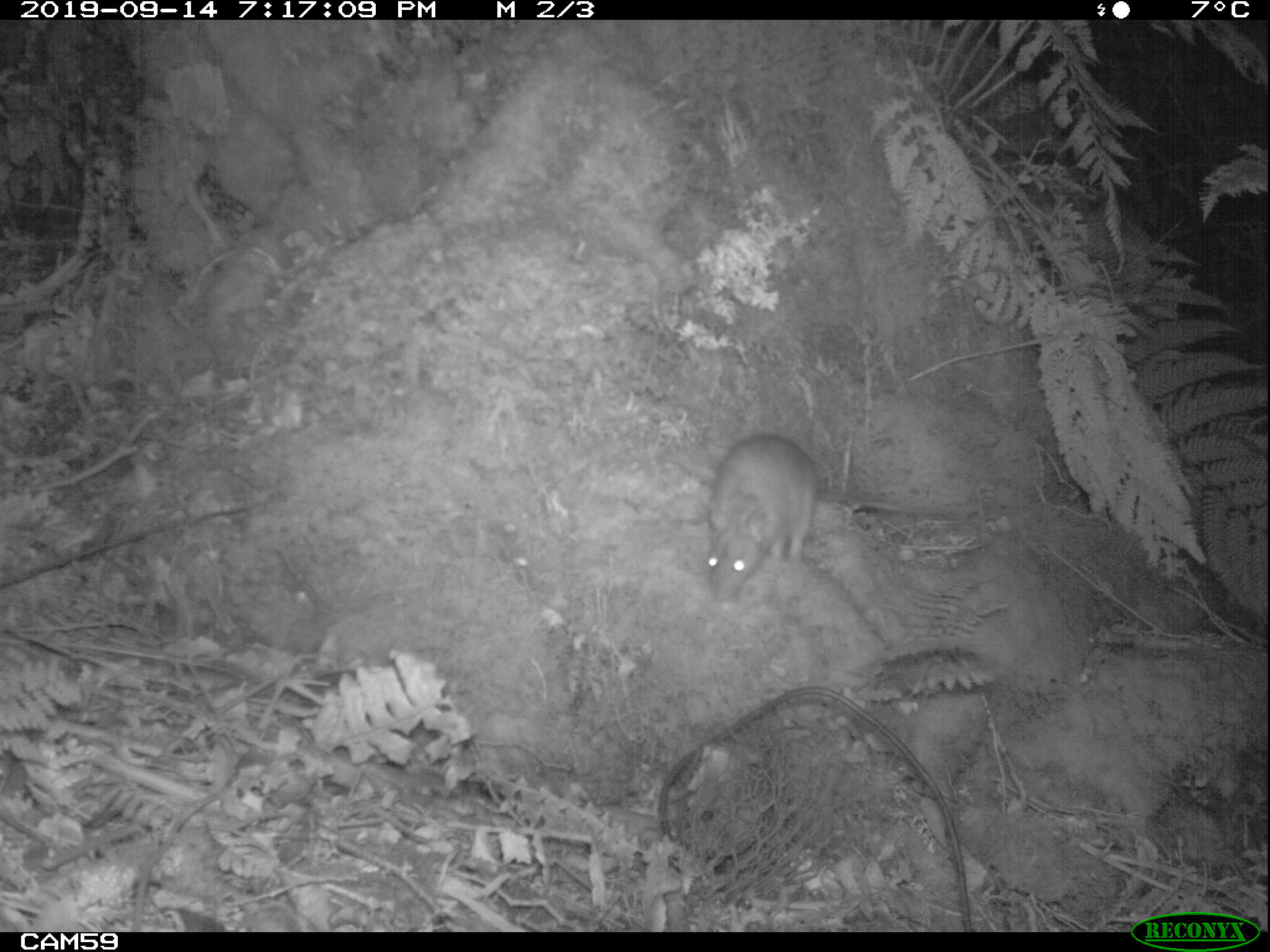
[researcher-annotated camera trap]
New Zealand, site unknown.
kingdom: Animalia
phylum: Chordata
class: Mammalia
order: Rodentia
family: Muridae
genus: Rattus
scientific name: Rattus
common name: rat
Rat (Rattus).